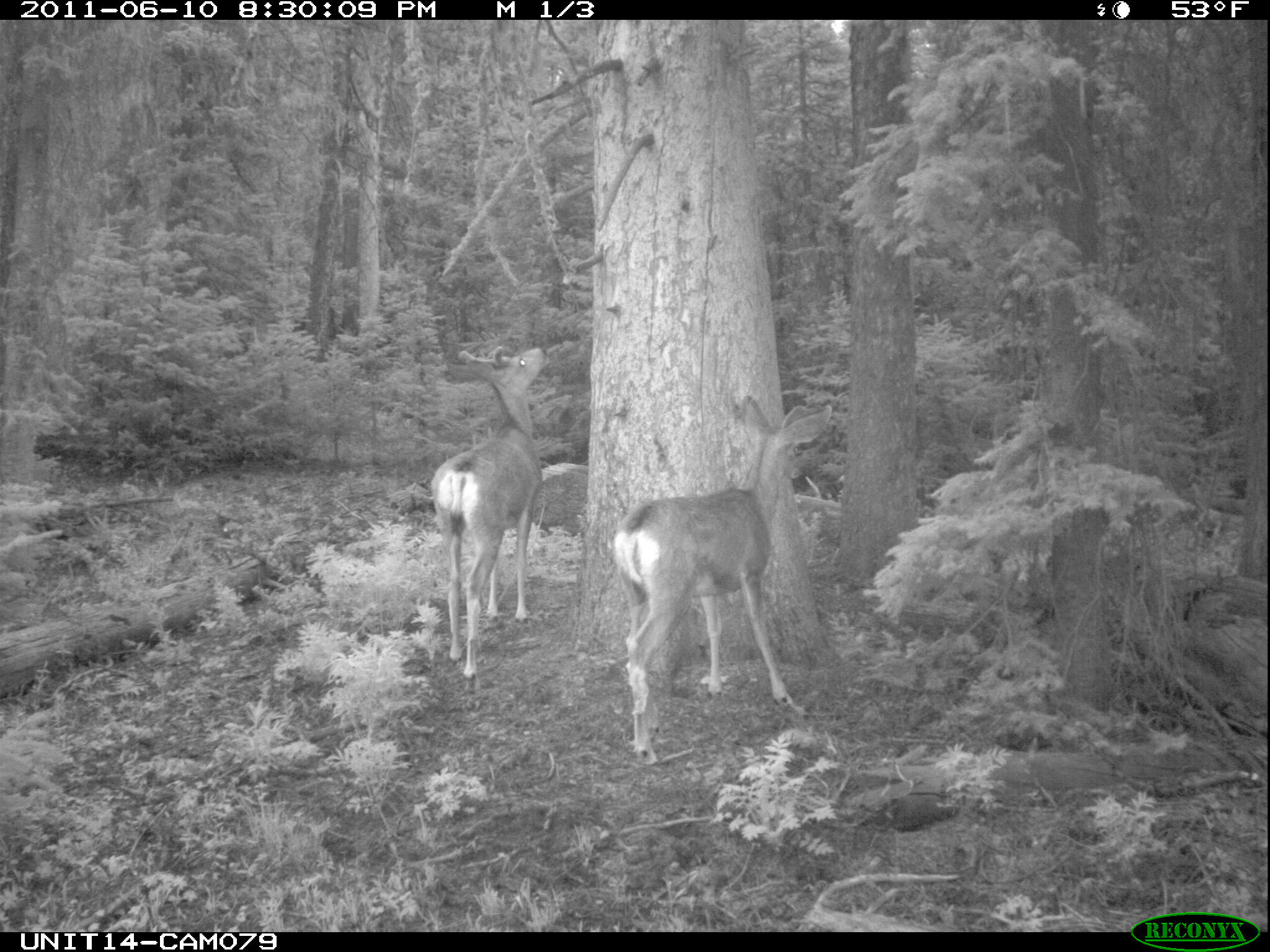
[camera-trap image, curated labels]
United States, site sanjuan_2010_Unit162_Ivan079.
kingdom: Animalia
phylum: Chordata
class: Mammalia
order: Artiodactyla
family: Cervidae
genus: Odocoileus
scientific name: Odocoileus hemionus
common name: mule deer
Odocoileus hemionus (mule deer).